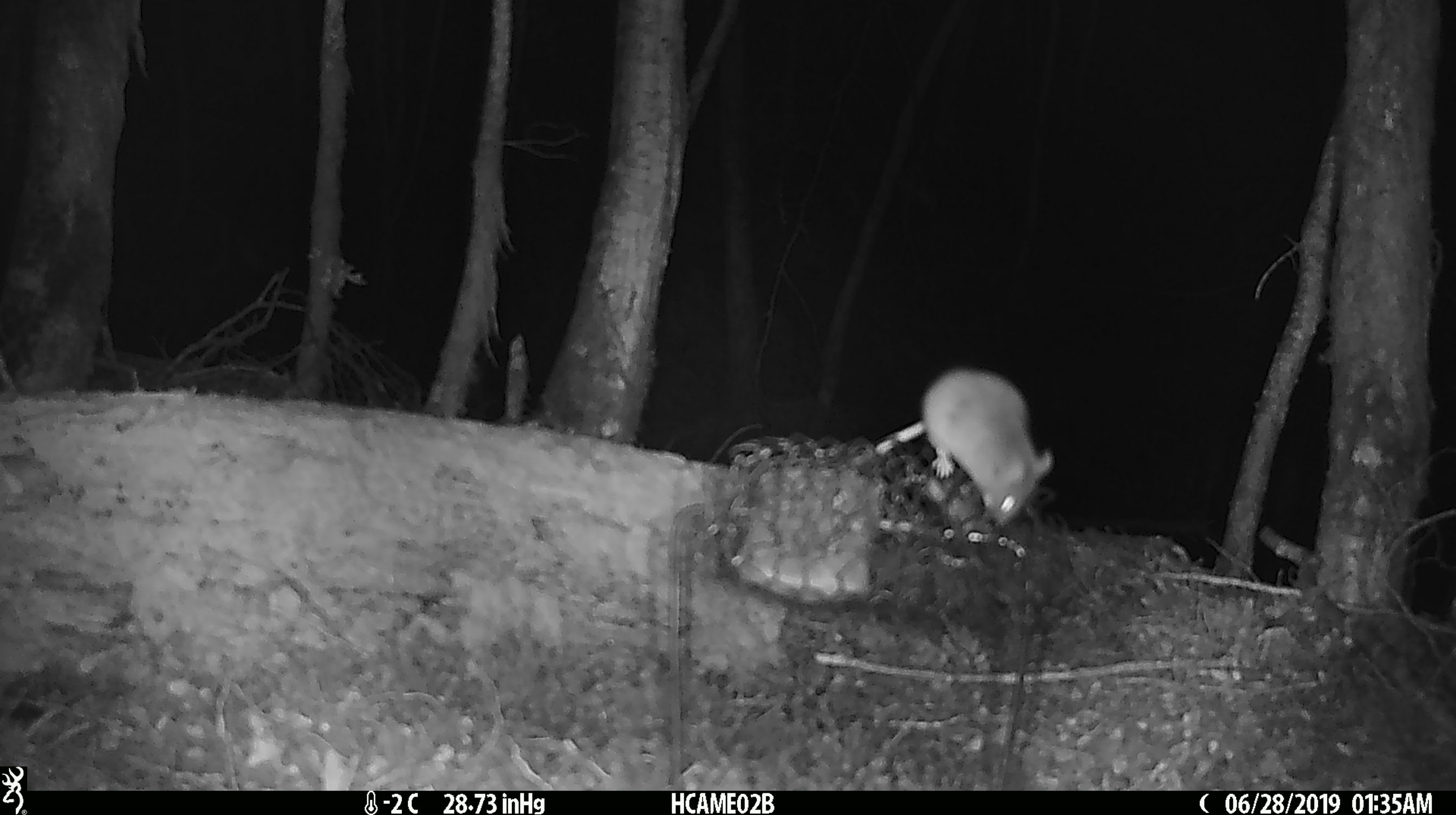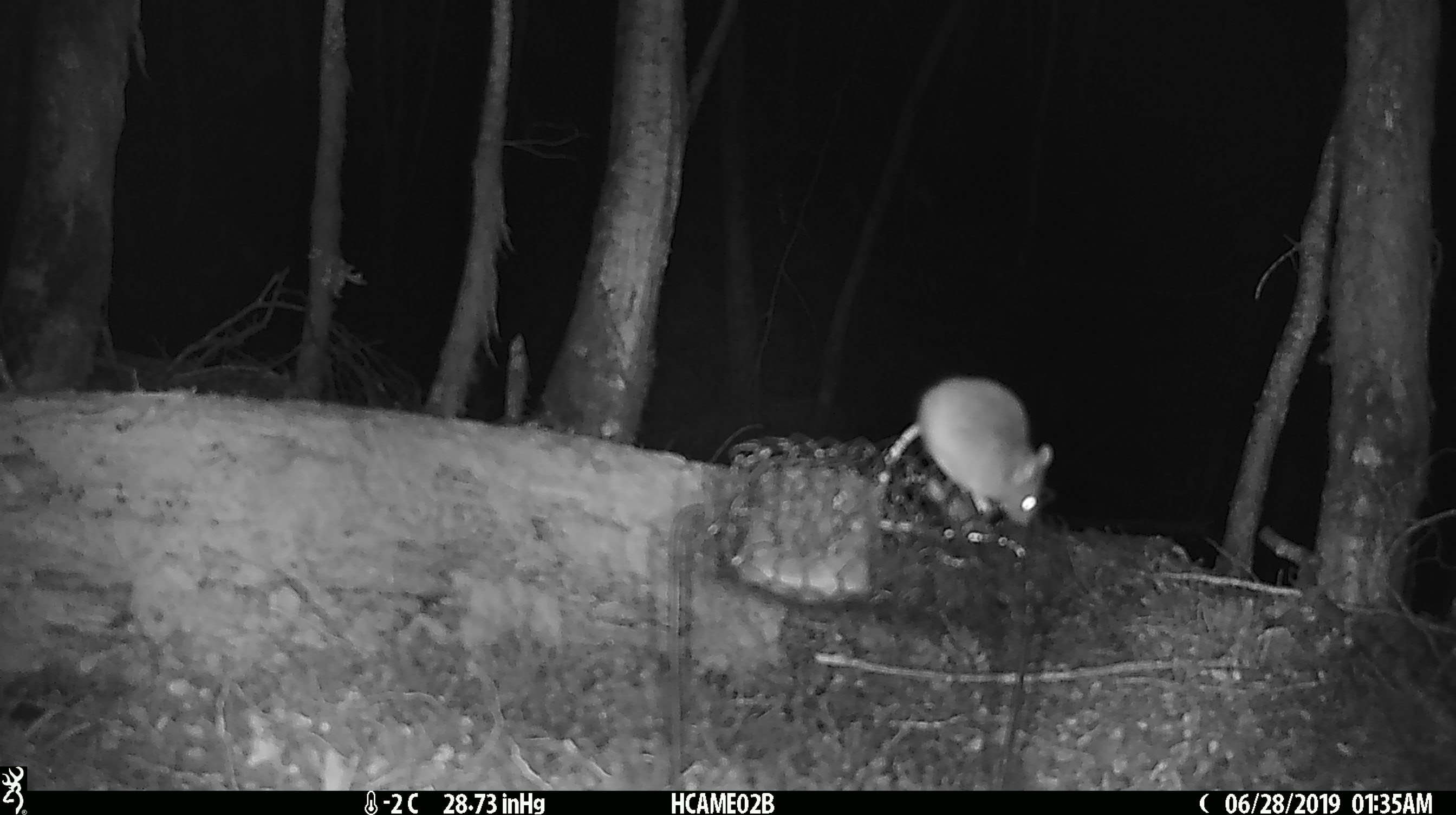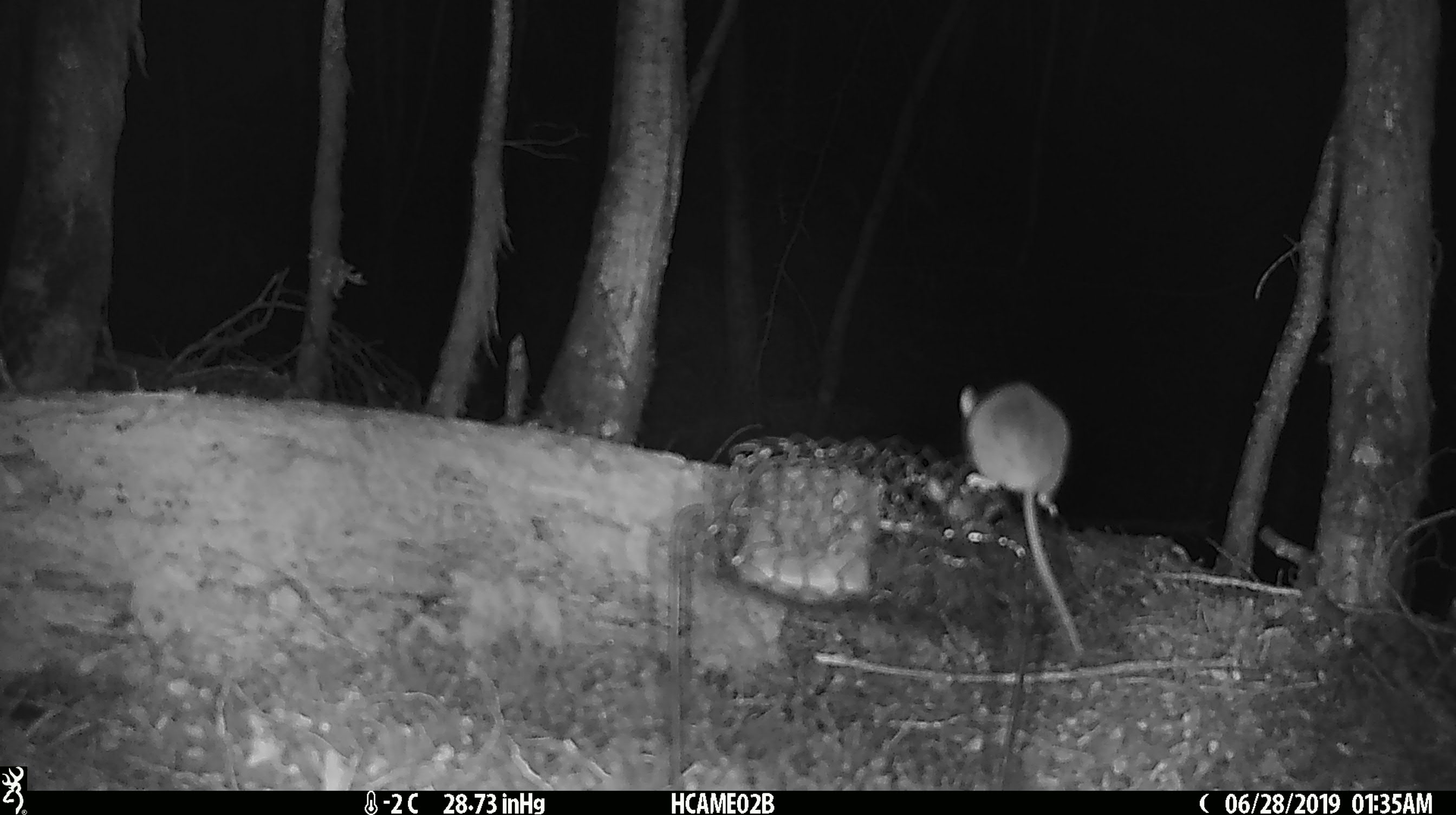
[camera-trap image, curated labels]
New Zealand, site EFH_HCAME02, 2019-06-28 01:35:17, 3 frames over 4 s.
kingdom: Animalia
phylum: Chordata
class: Mammalia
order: Rodentia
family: Muridae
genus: Mus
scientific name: Mus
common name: mouse